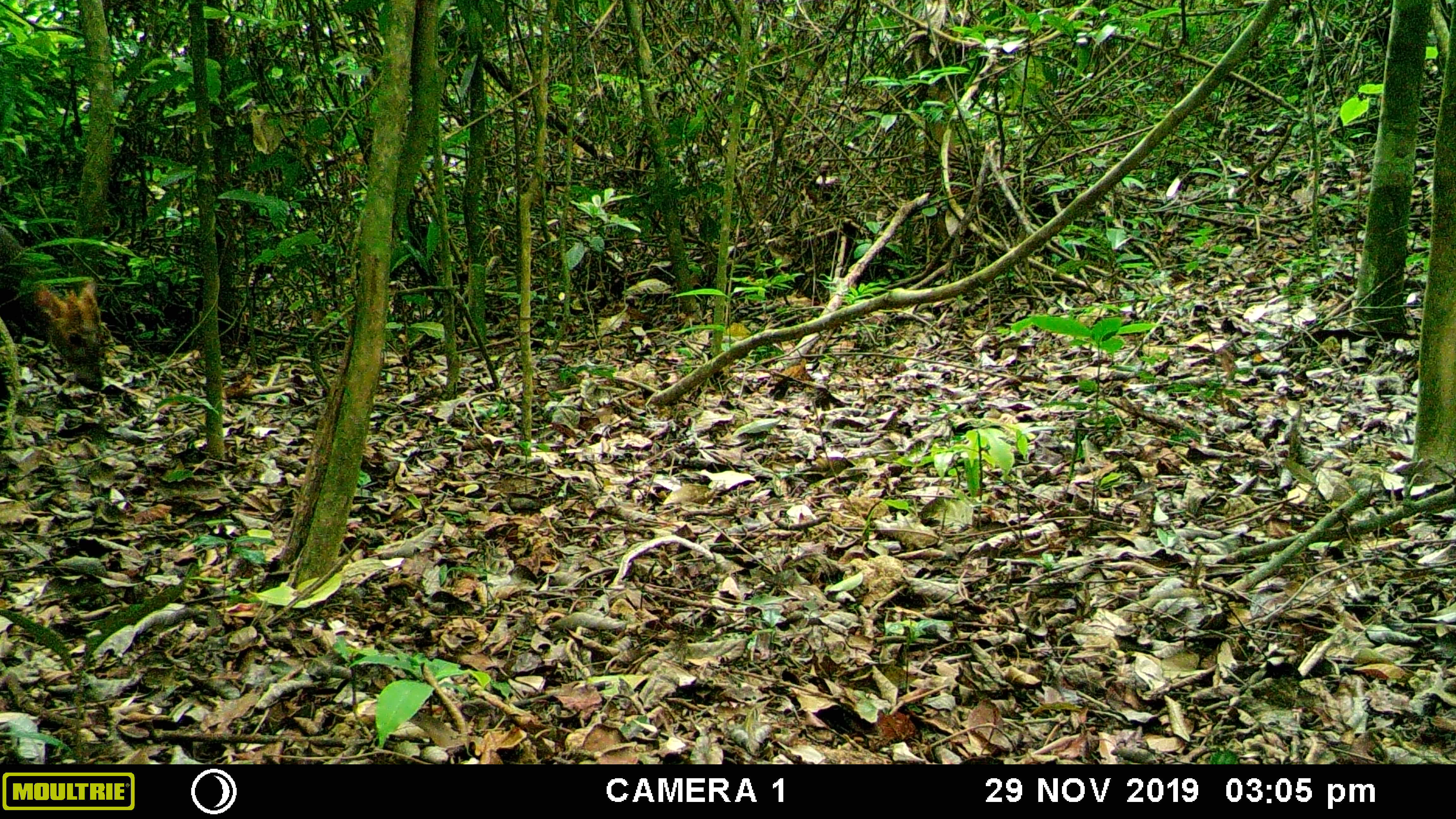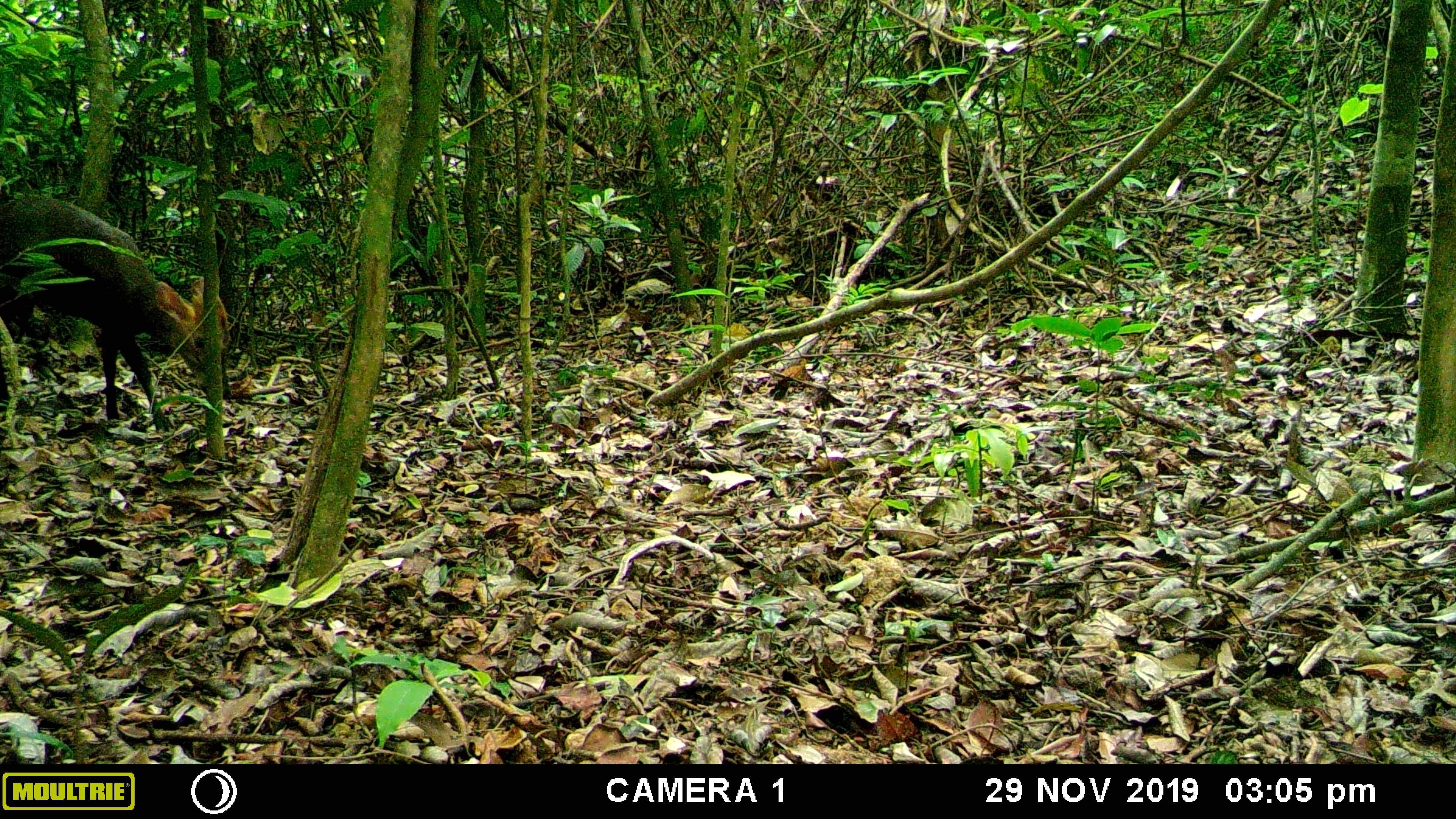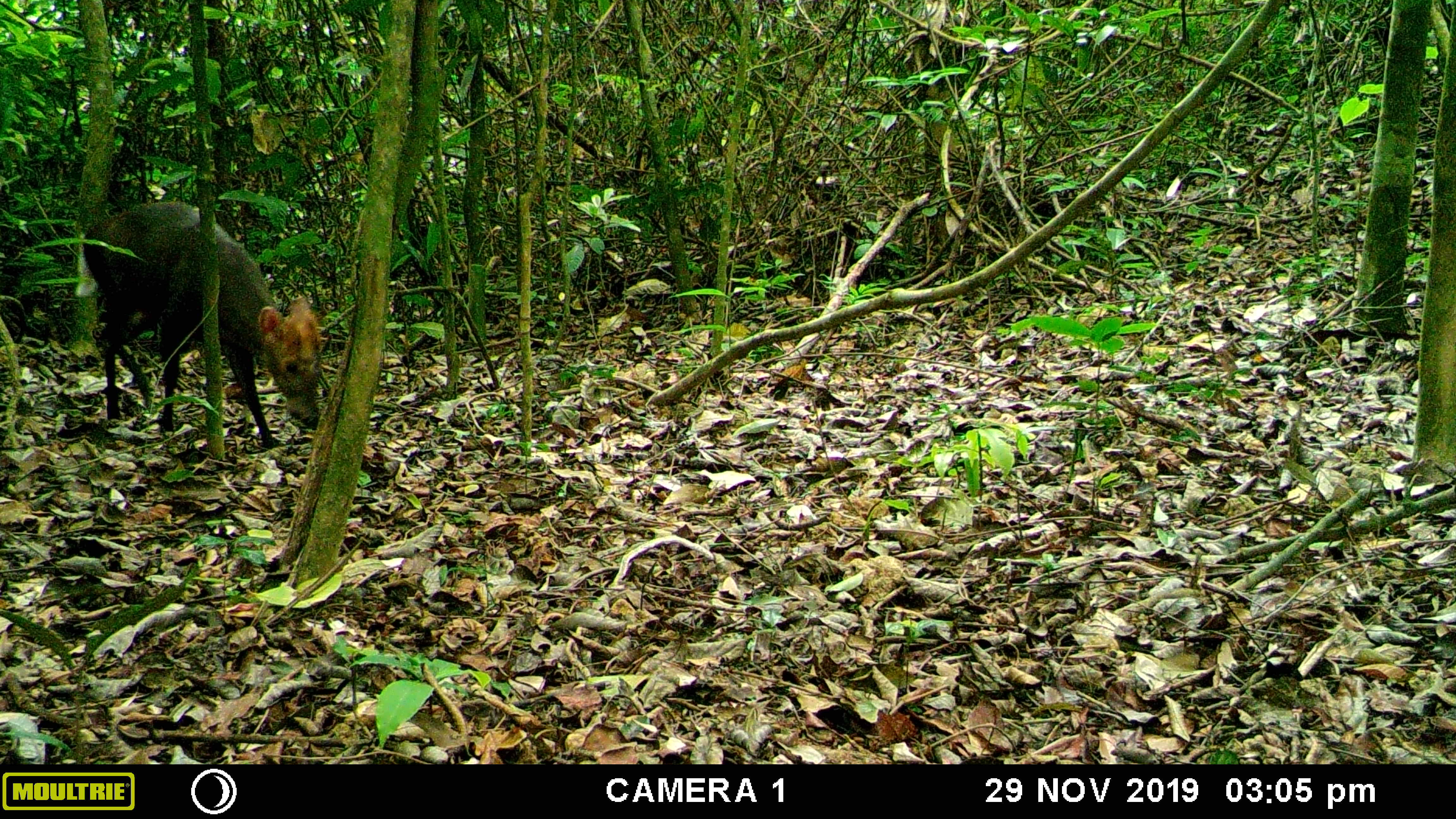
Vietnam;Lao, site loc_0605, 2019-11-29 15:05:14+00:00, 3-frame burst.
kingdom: Animalia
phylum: Chordata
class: Mammalia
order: Artiodactyla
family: Cervidae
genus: Muntiacus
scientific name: Muntiacus rooseveltorum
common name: roosevelt's muntjac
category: roosevelts muntjac group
Roosevelts muntjac group (roosevelt's muntjac) (Muntiacus rooseveltorum). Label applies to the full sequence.